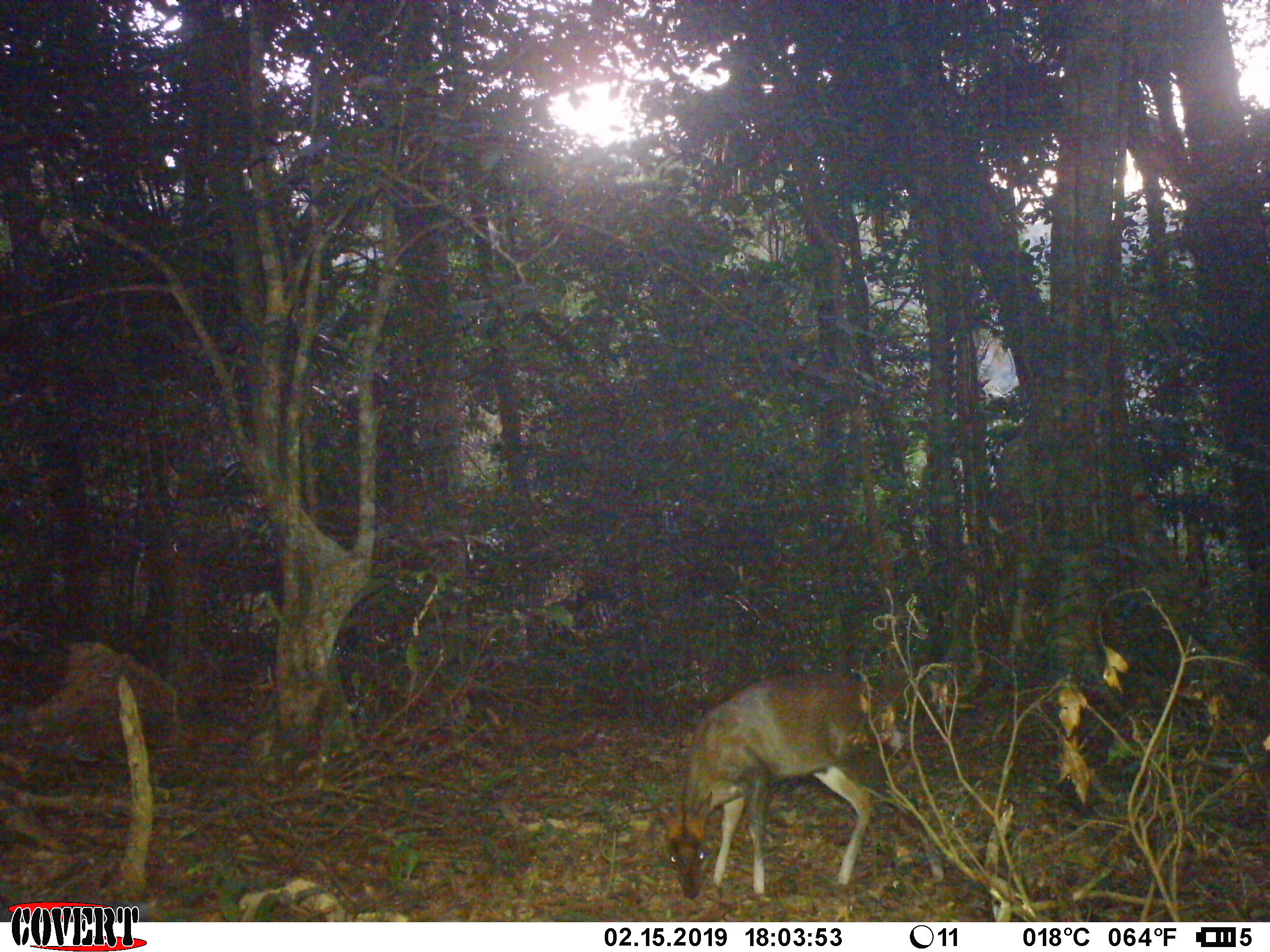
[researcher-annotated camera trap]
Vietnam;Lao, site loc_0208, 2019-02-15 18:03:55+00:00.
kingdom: Animalia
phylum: Chordata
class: Mammalia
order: Artiodactyla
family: Cervidae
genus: Muntiacus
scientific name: Muntiacus rooseveltorum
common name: roosevelt's muntjac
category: roosevelts muntjac group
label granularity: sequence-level